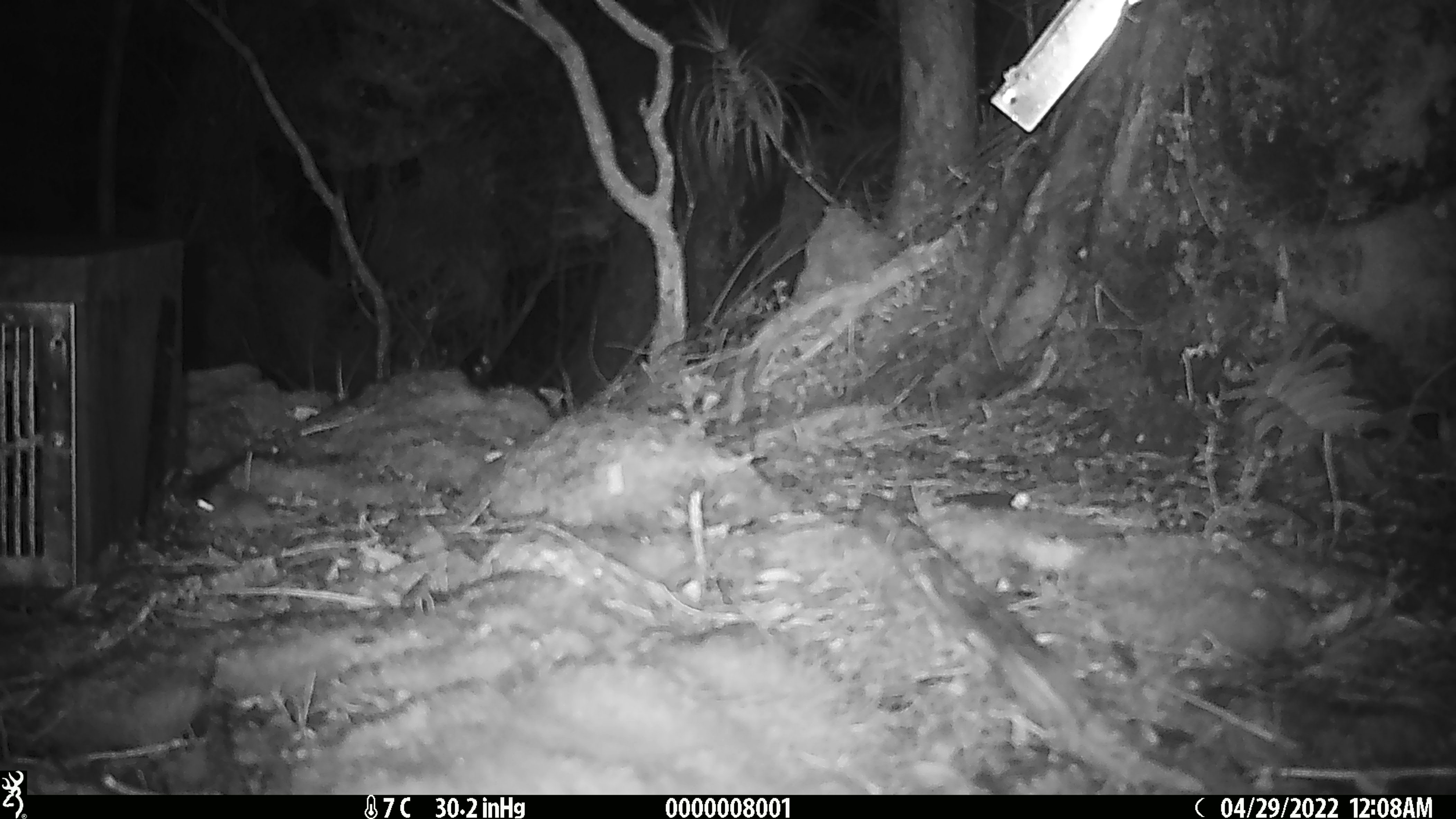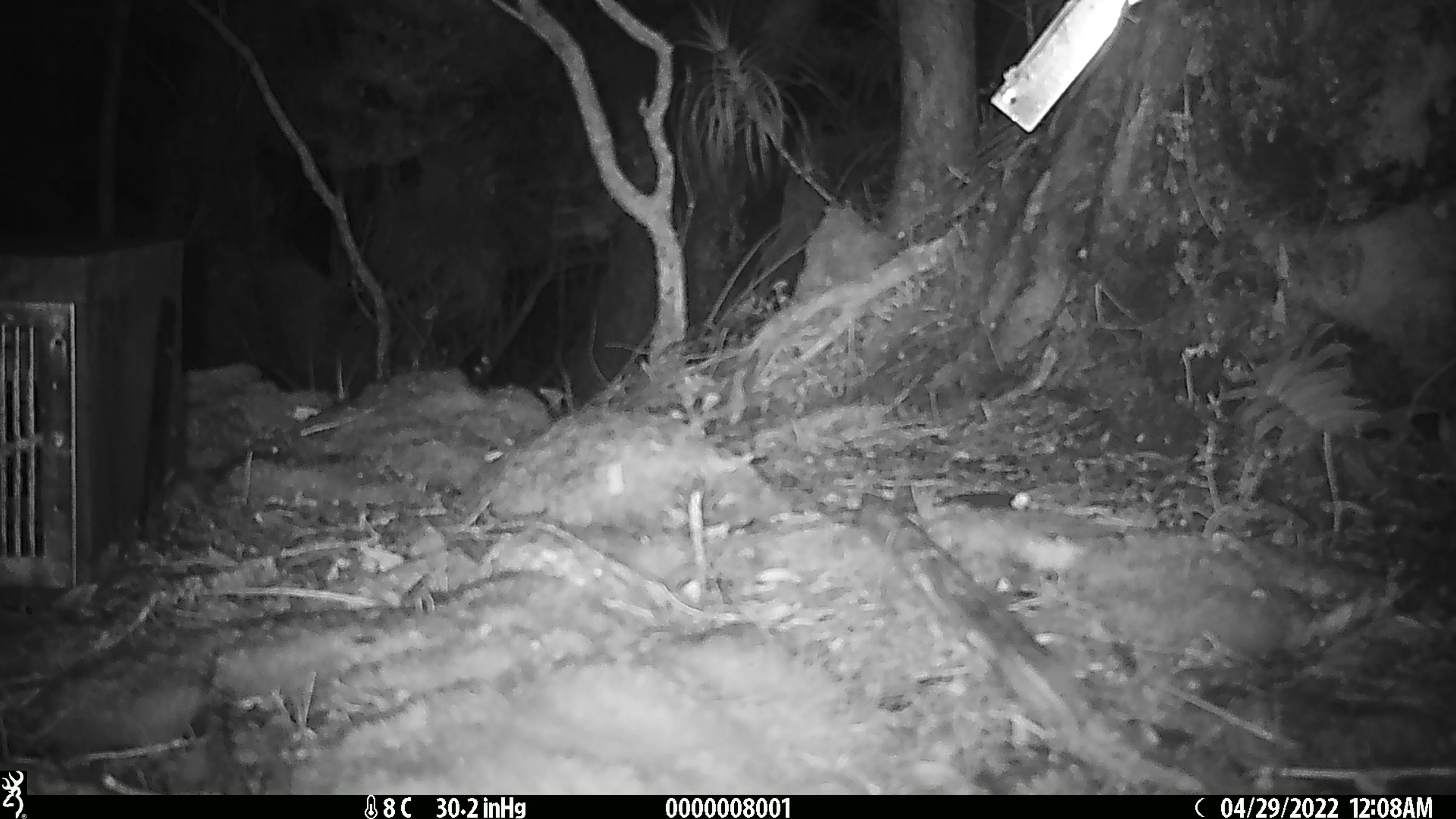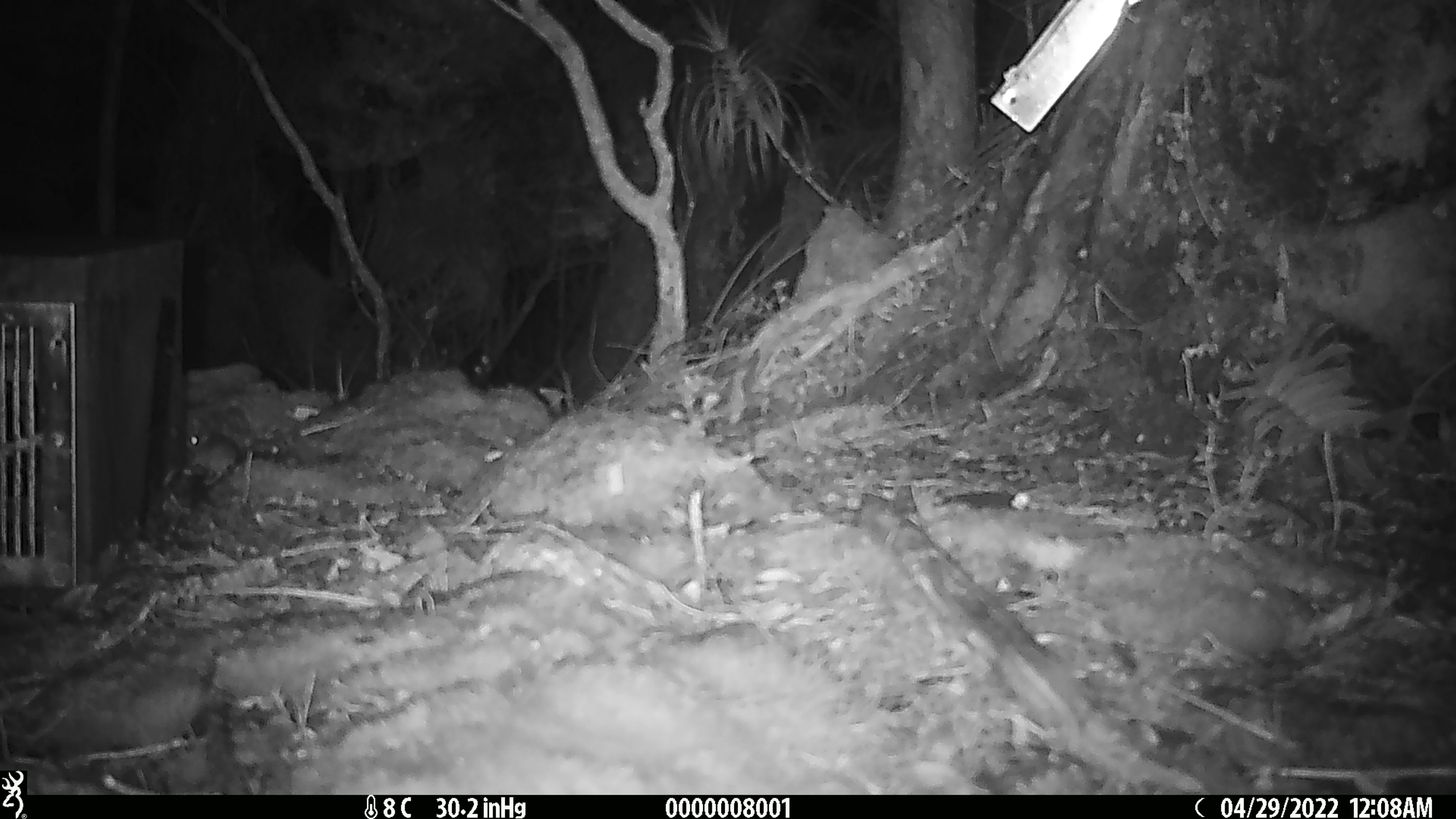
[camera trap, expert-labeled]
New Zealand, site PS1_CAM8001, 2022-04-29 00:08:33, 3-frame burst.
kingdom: Animalia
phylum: Chordata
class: Mammalia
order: Rodentia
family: Muridae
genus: Mus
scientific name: Mus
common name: mouse